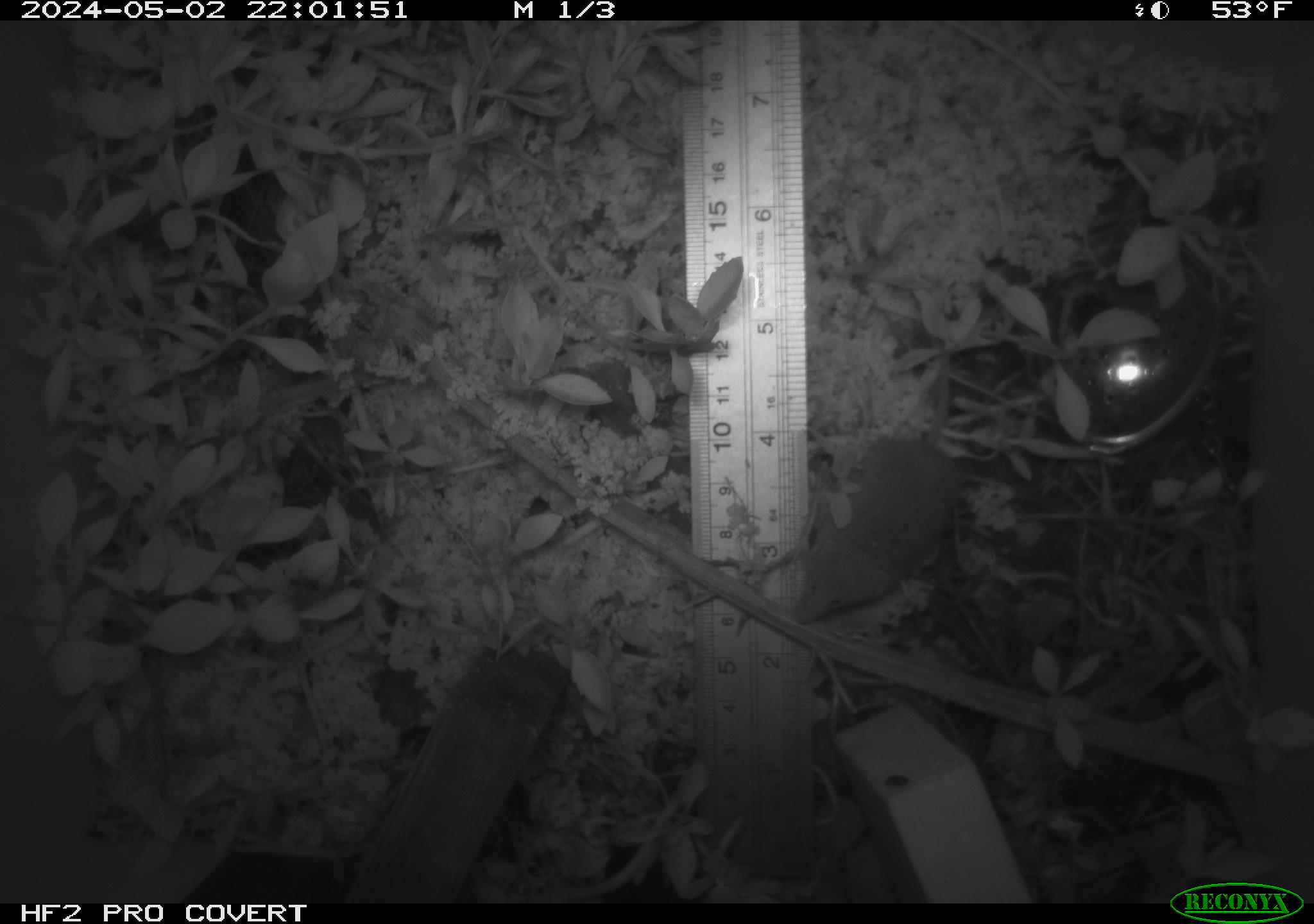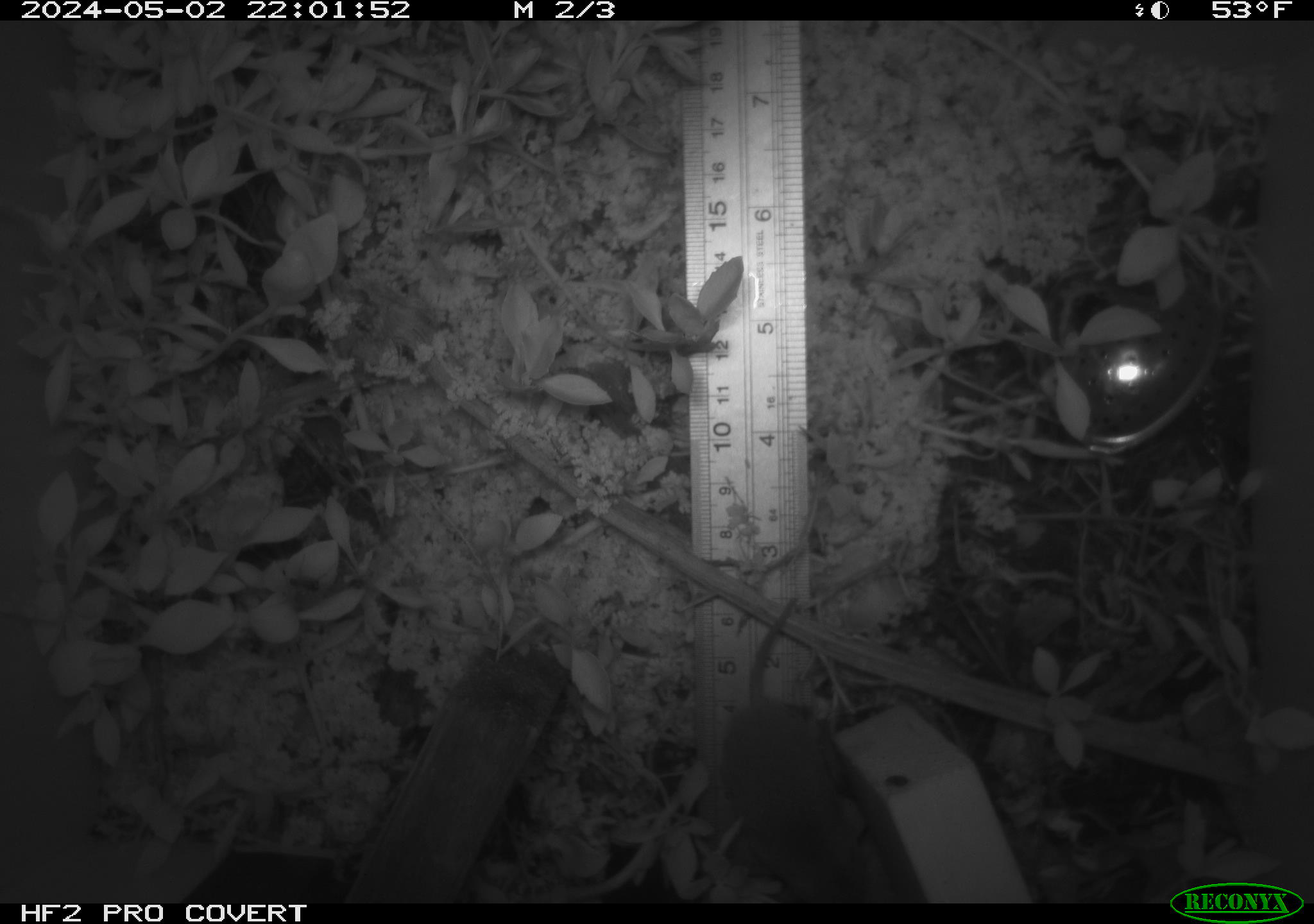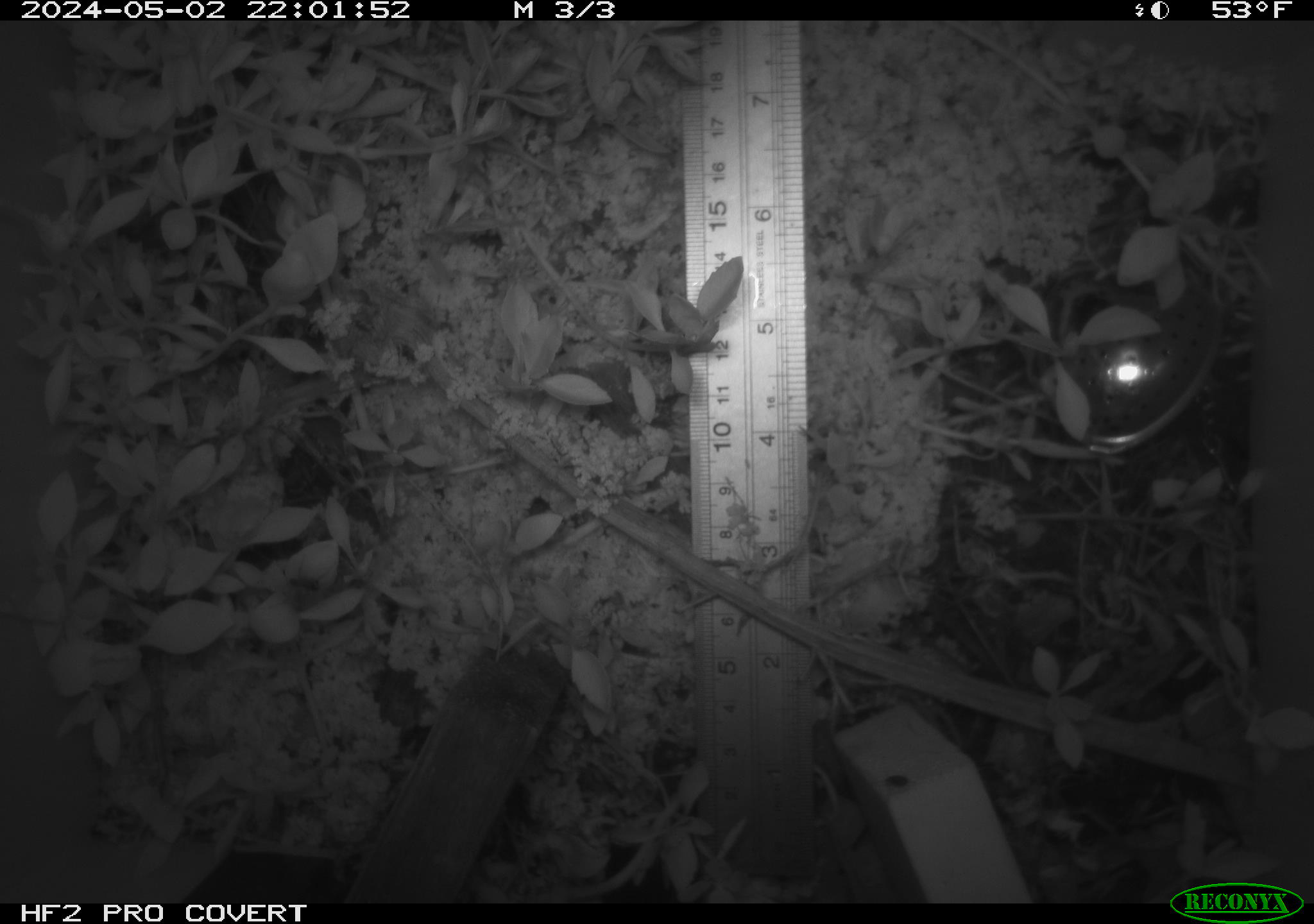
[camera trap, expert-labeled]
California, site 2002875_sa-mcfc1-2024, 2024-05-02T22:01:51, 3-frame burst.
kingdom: Animalia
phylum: Chordata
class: Mammalia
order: Eulipotyphla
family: Soricidae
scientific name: Soricidae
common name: shrews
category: soricidae family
Soricidae family (shrews) (Soricidae).